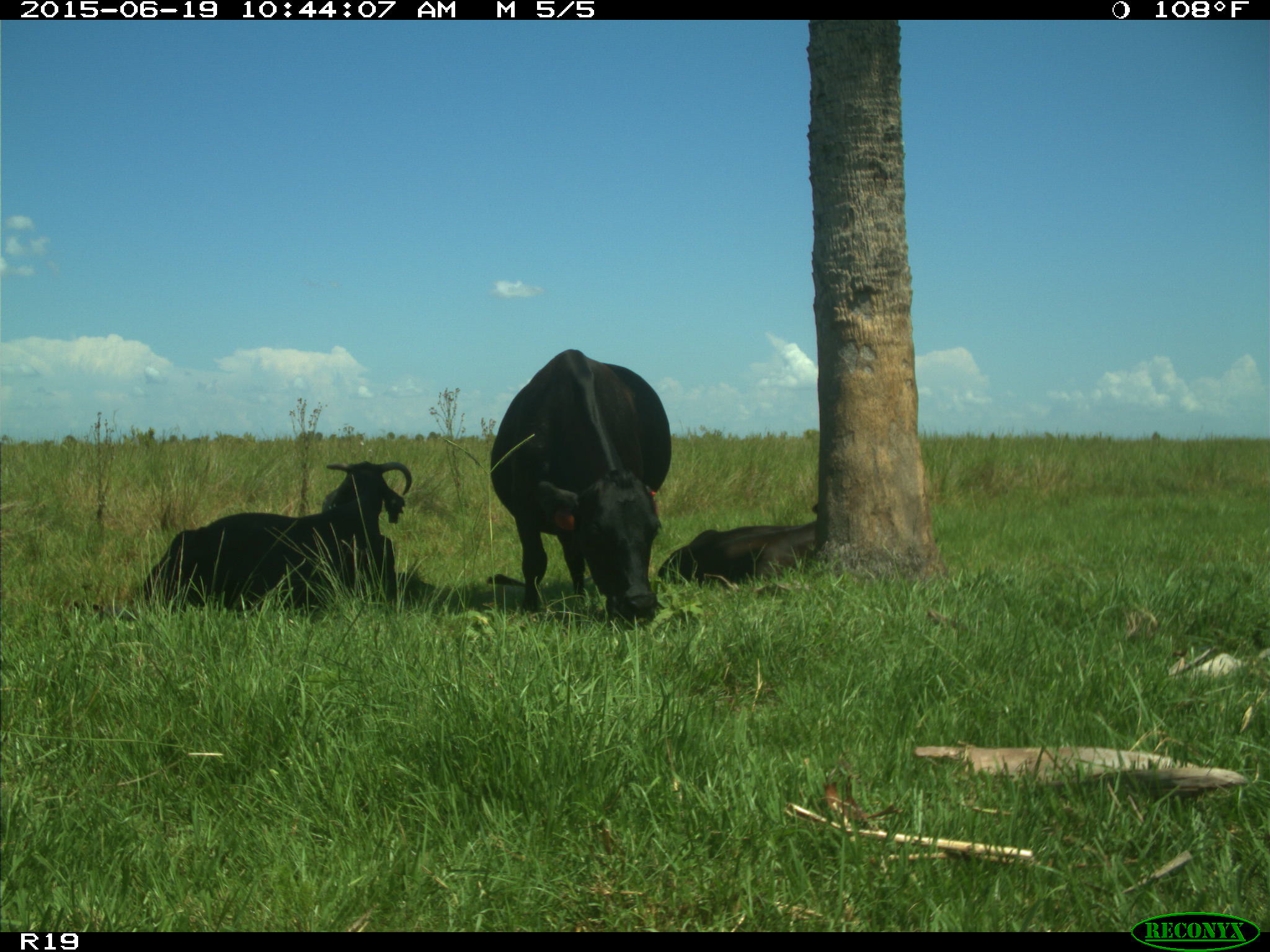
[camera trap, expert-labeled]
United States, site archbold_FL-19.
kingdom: Animalia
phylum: Chordata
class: Mammalia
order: Artiodactyla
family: Bovidae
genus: Bos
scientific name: Bos taurus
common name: domestic cow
Bos taurus (domestic cow).